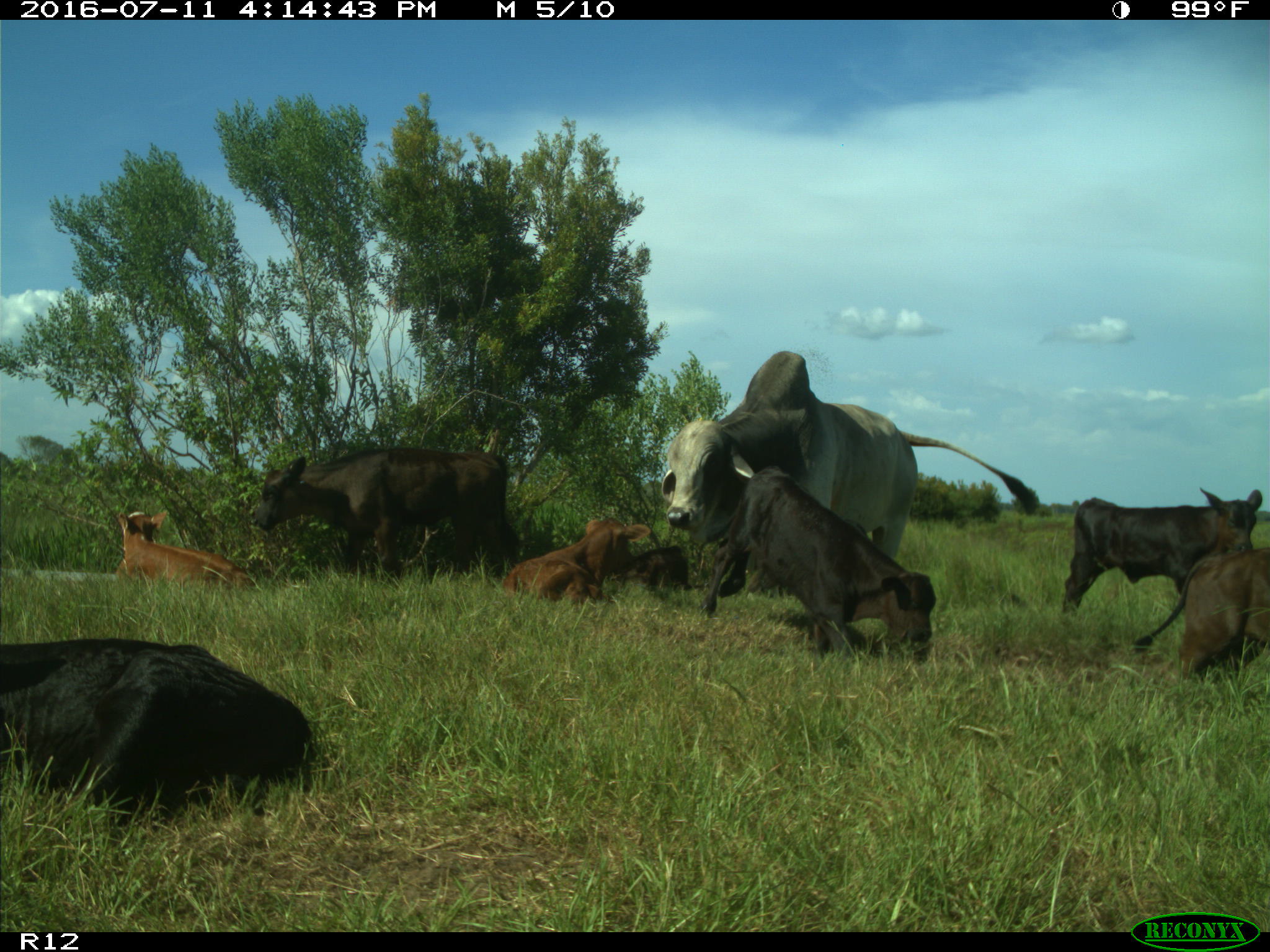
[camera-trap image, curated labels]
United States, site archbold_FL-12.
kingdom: Animalia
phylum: Chordata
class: Mammalia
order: Artiodactyla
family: Bovidae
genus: Bos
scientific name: Bos taurus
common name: domestic cow